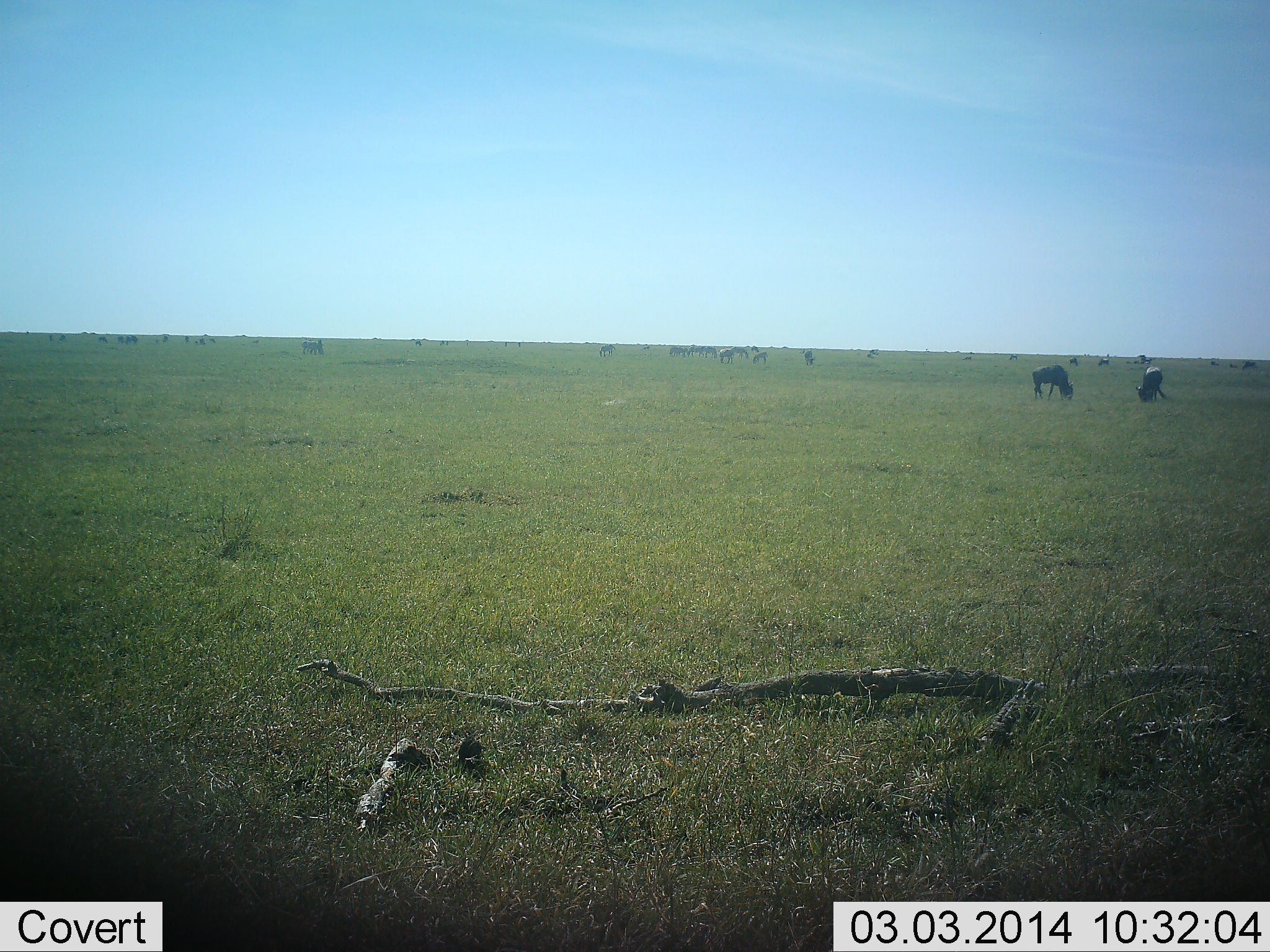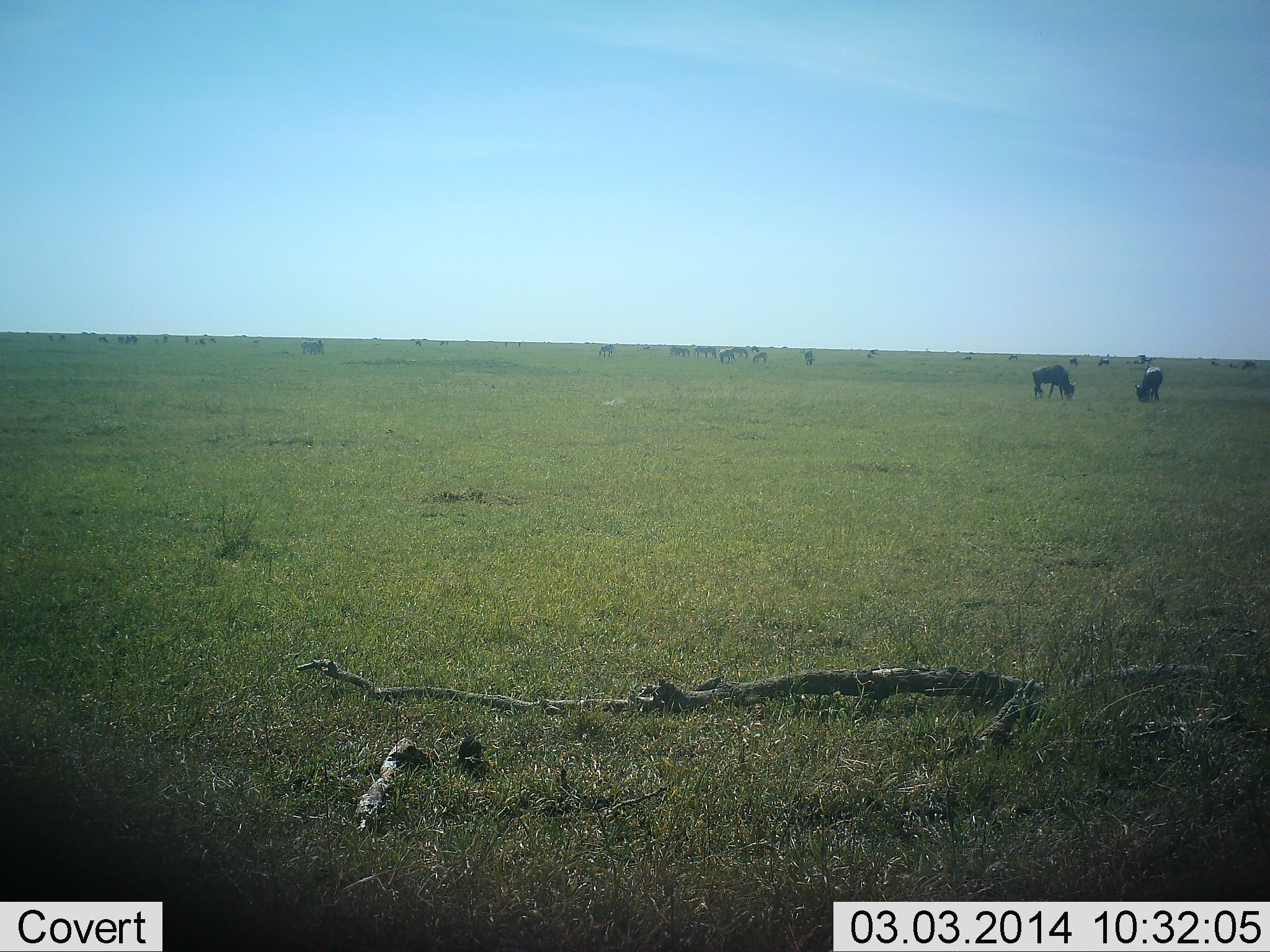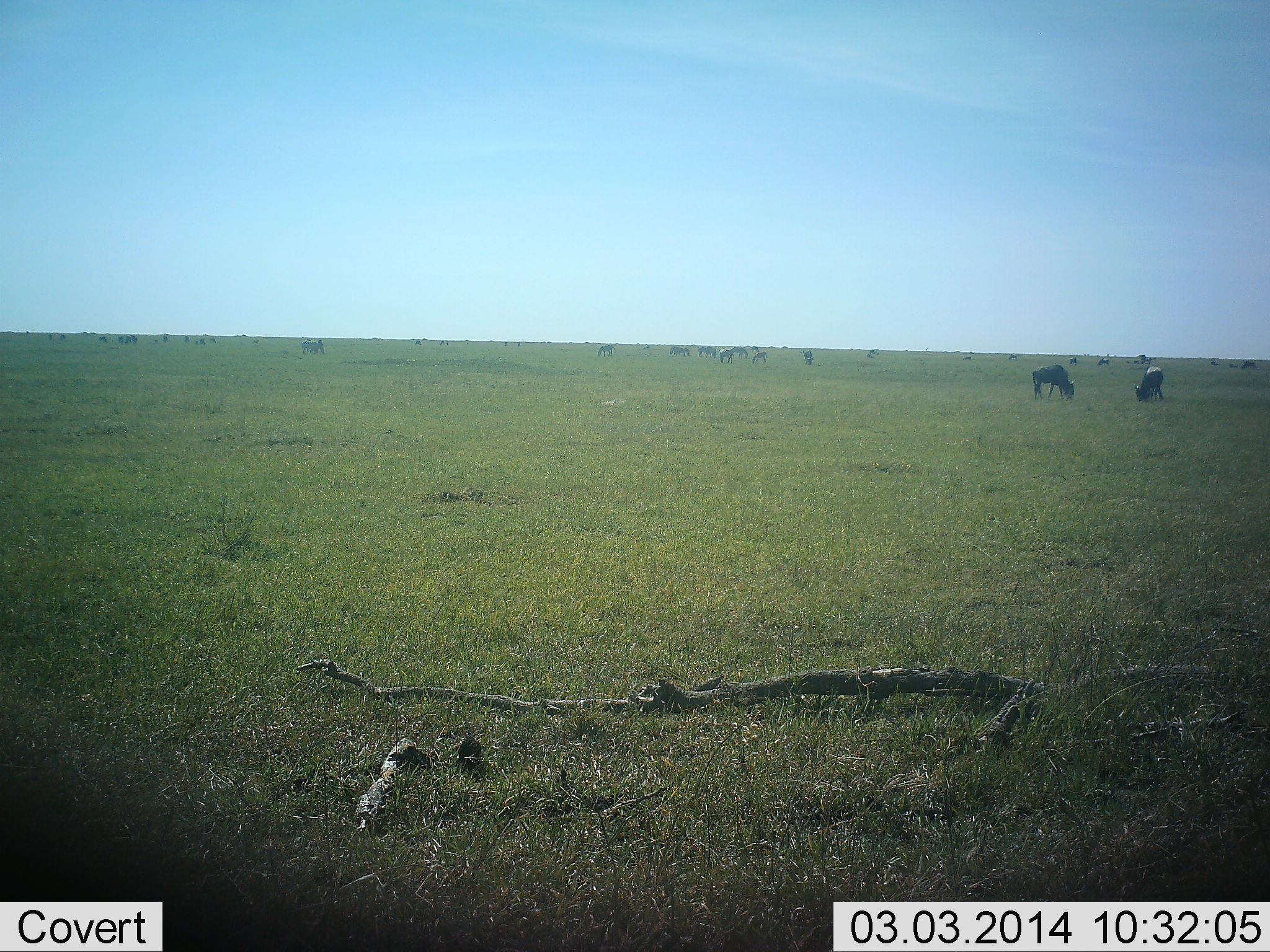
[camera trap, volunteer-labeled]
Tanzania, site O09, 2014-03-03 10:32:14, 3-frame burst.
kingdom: Animalia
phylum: Chordata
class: Mammalia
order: Artiodactyla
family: Bovidae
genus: Connochaetes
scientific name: Connochaetes taurinus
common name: blue wildebeest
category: wildebeest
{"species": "wildebeest (blue wildebeest) (Connochaetes taurinus)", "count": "11-50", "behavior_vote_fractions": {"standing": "40%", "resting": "2%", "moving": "12%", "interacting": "4%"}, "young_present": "0%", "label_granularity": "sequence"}